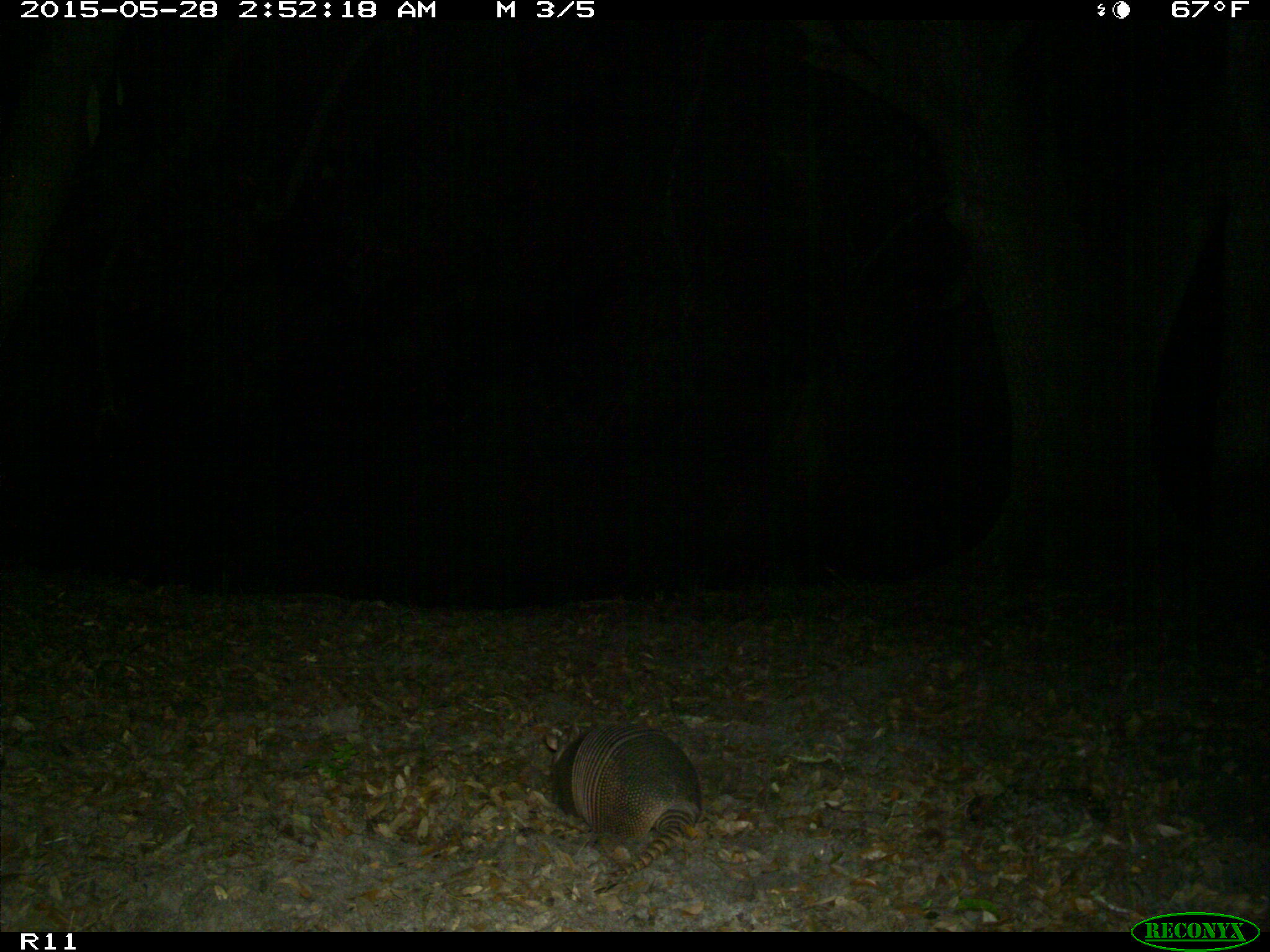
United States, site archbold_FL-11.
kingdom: Animalia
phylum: Chordata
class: Mammalia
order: Cingulata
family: Dasypodidae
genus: Dasypus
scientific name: Dasypus novemcinctus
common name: nine-banded armadillo